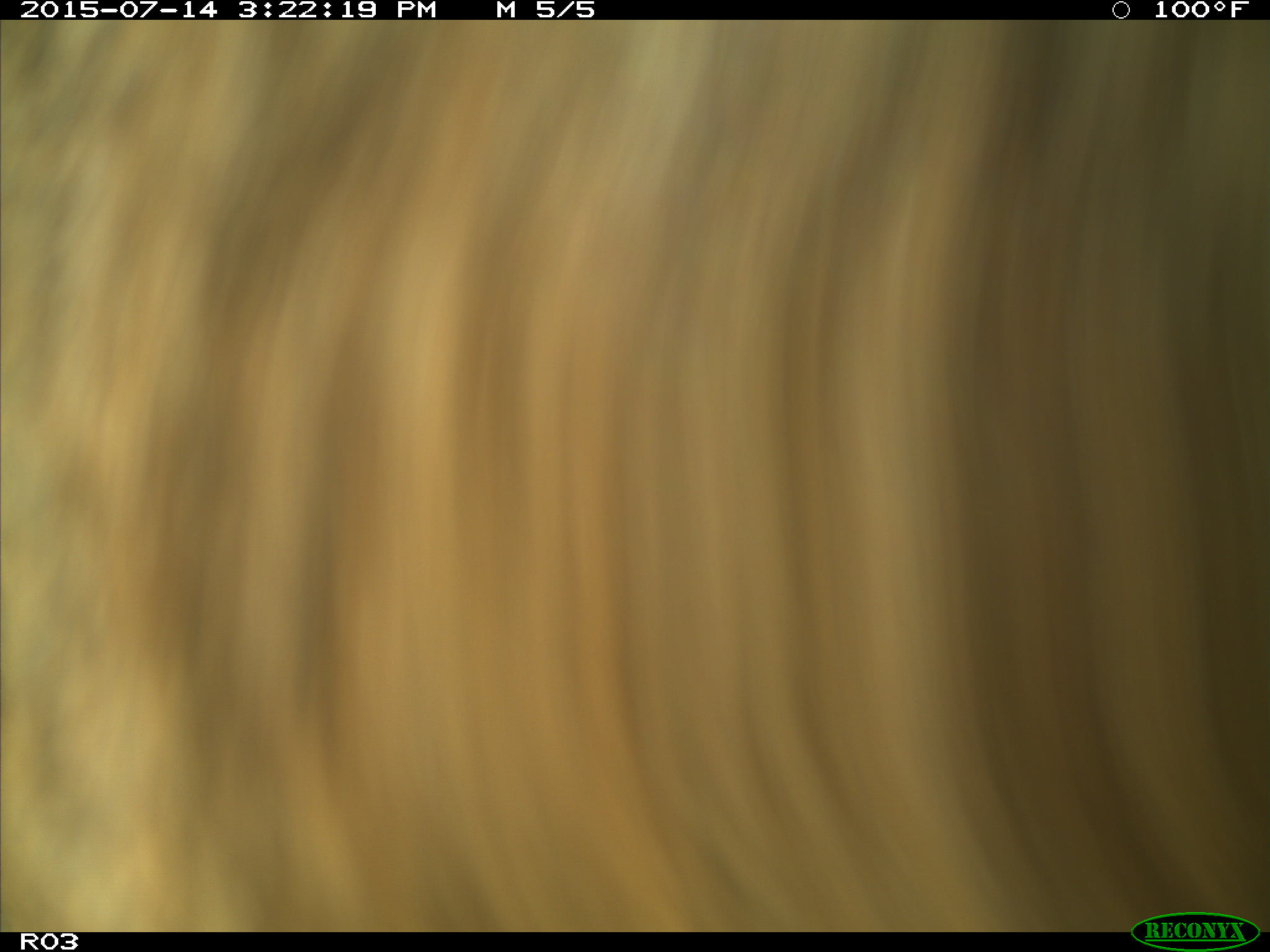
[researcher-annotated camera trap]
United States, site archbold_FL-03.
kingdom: Animalia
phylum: Chordata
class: Mammalia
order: Artiodactyla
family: Bovidae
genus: Bos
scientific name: Bos taurus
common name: domestic cow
Bos taurus (domestic cow).